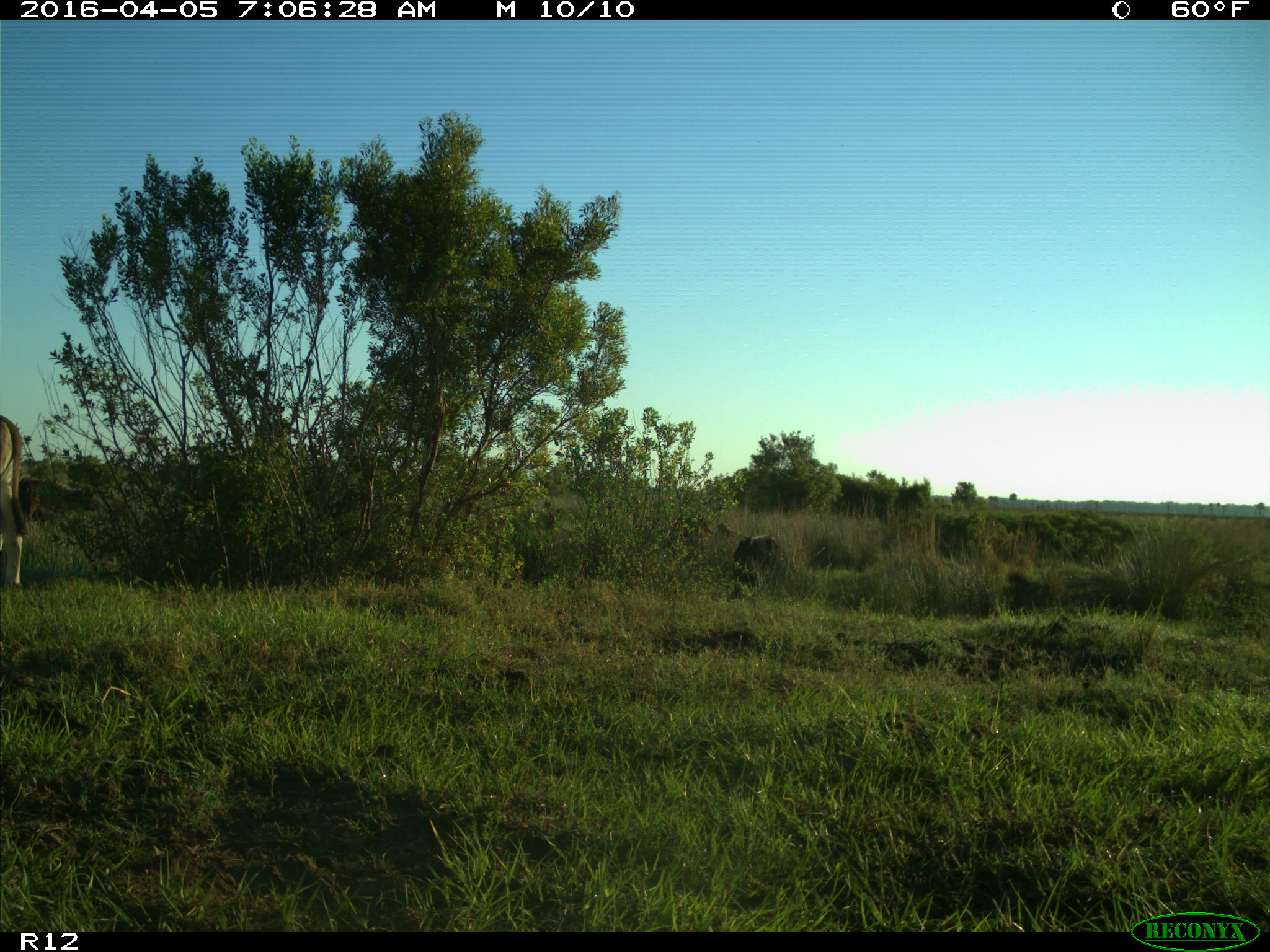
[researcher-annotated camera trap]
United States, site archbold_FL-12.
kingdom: Animalia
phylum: Chordata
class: Mammalia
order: Artiodactyla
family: Bovidae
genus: Bos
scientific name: Bos taurus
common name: domestic cow